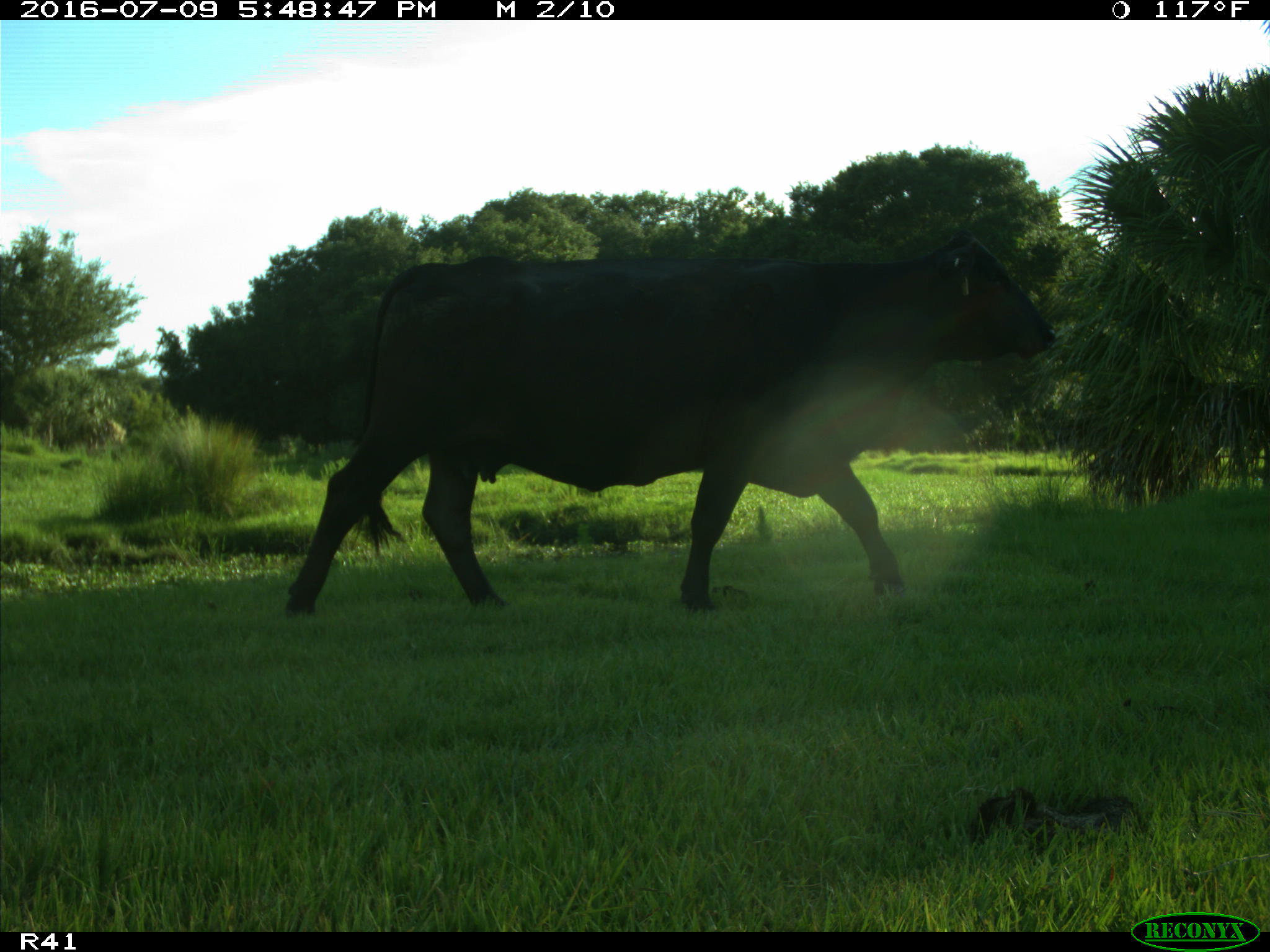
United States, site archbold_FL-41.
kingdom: Animalia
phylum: Chordata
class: Mammalia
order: Artiodactyla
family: Bovidae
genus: Bos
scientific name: Bos taurus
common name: domestic cow